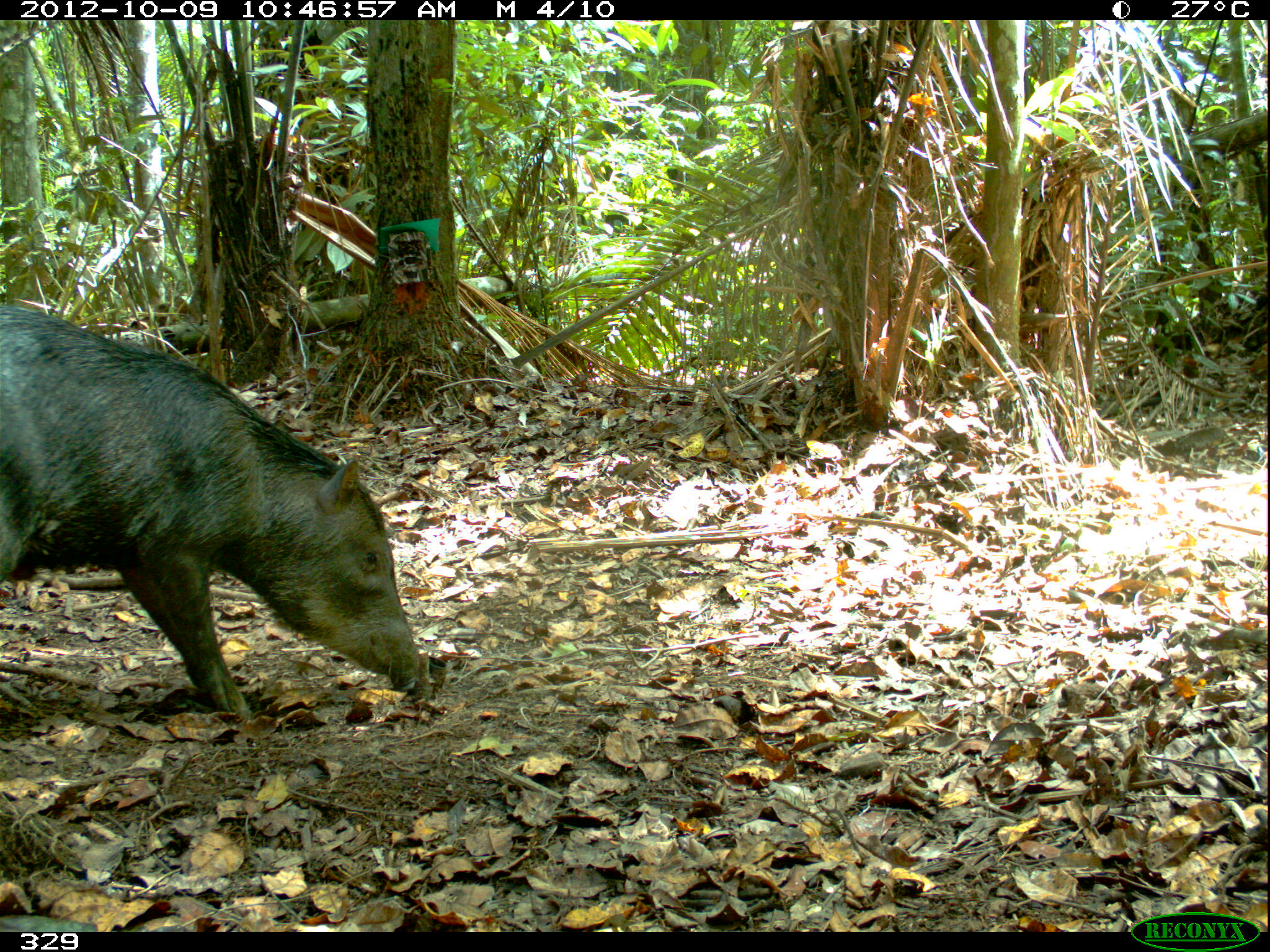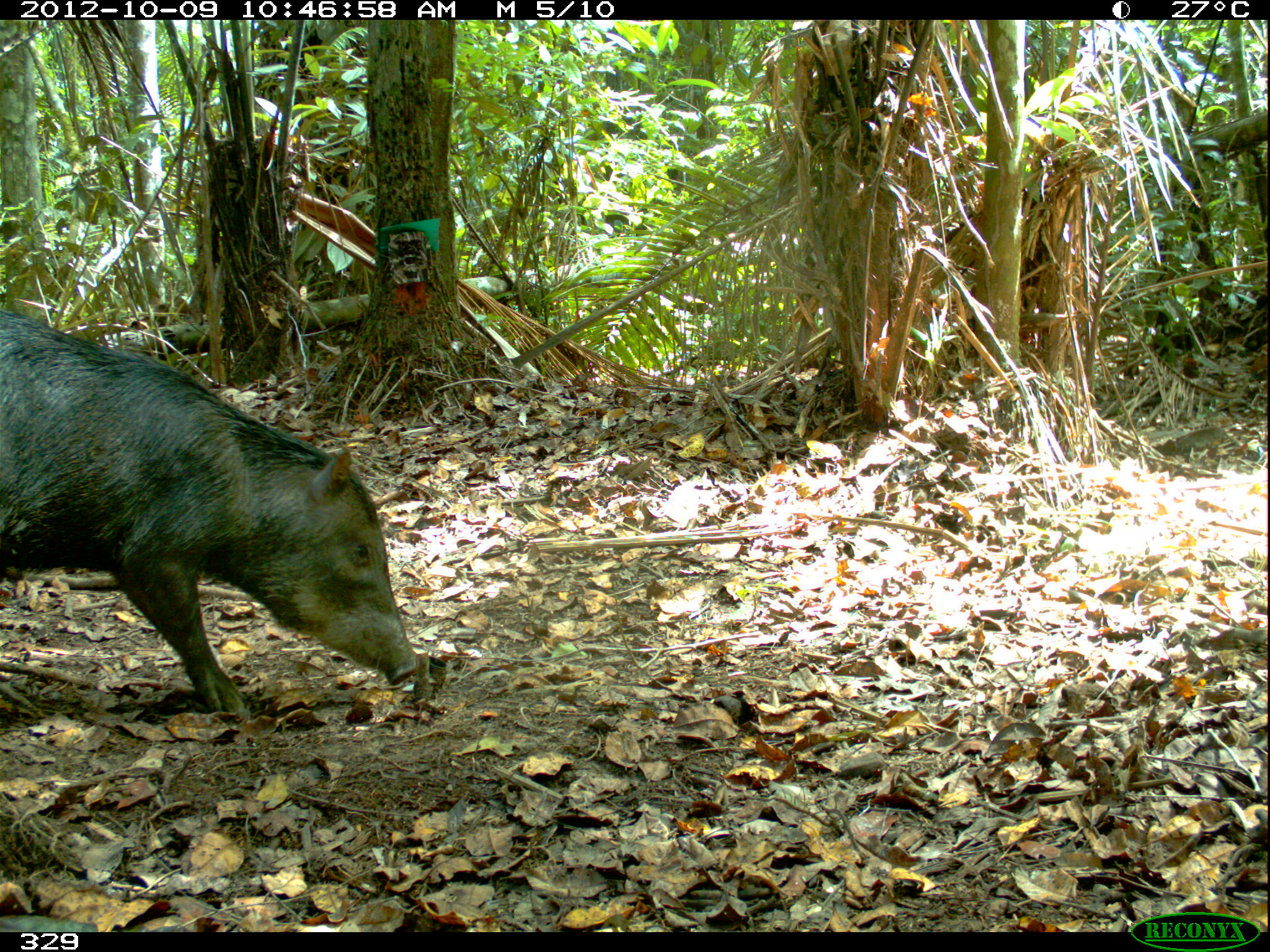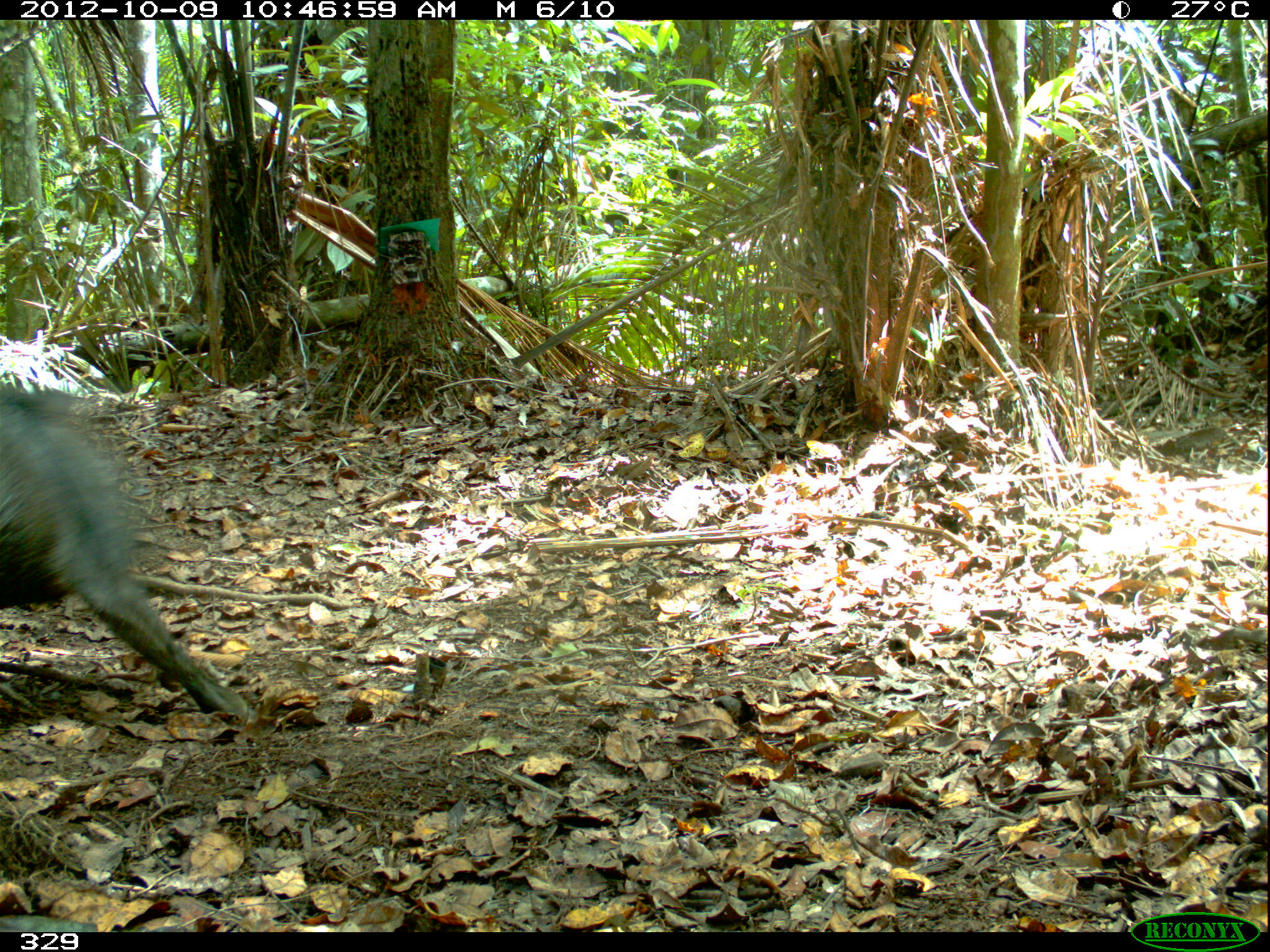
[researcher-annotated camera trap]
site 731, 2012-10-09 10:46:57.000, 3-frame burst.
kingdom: Animalia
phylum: Chordata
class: Mammalia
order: Artiodactyla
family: Tayassuidae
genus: Tayassu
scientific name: Tayassu pecari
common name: white-lipped peccary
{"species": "Tayassu pecari (white-lipped peccary)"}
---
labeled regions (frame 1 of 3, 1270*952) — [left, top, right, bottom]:
tayassu pecari: [0, 300, 426, 714]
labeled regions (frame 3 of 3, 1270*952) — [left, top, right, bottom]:
tayassu pecari: [0, 382, 255, 722]